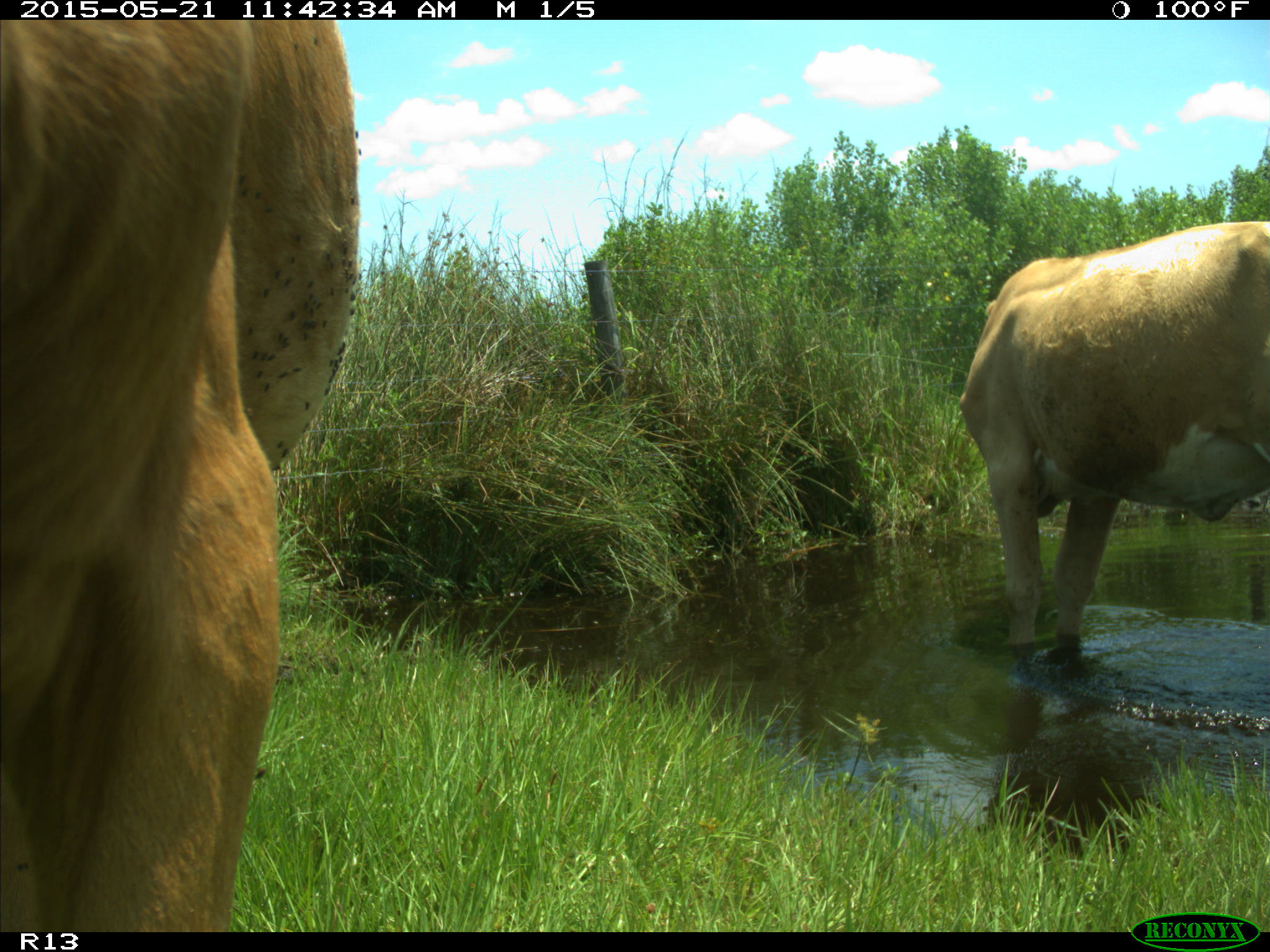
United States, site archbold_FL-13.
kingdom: Animalia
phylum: Chordata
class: Mammalia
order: Artiodactyla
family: Bovidae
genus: Bos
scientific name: Bos taurus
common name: domestic cow